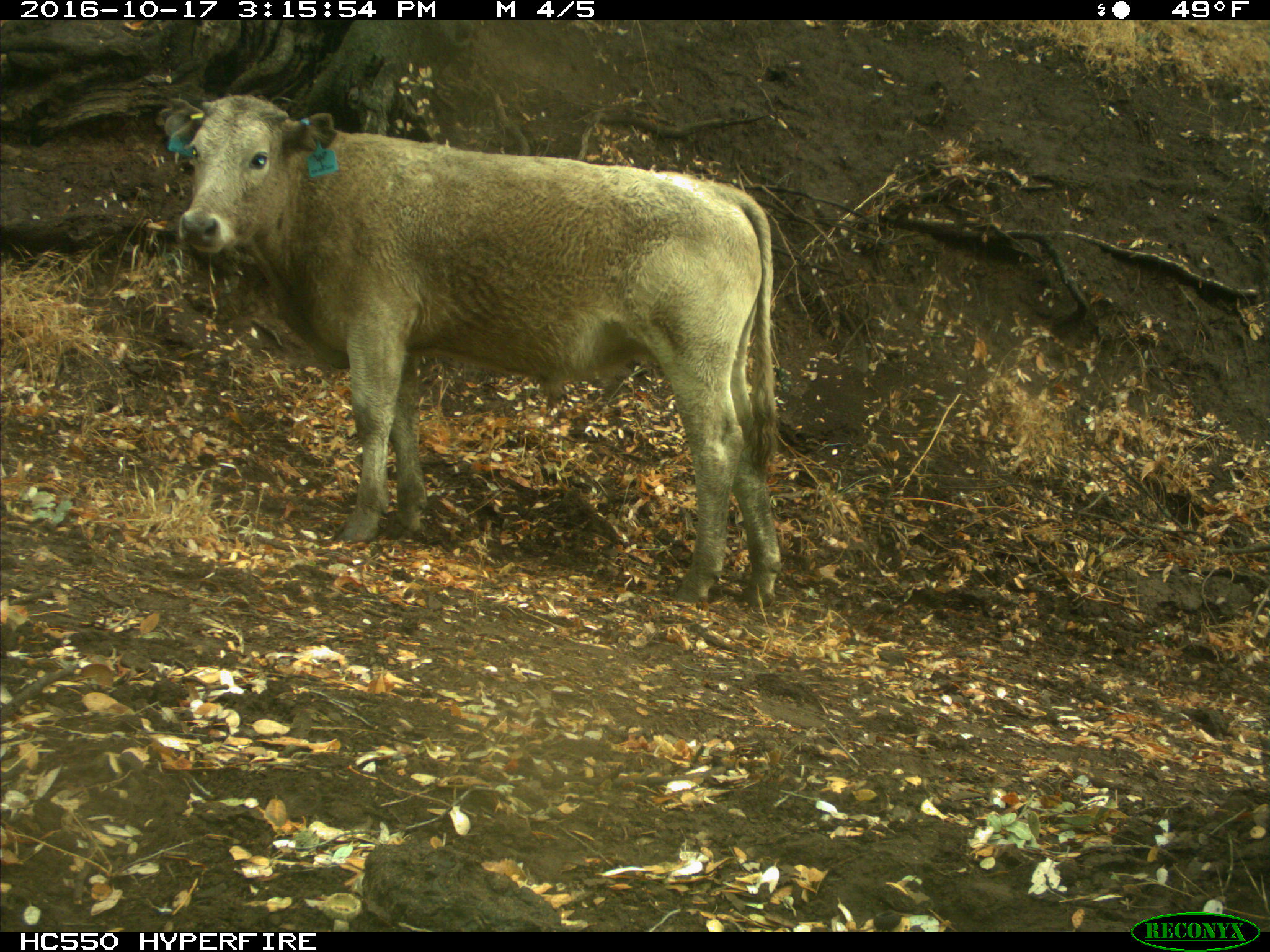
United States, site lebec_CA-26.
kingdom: Animalia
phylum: Chordata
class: Mammalia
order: Artiodactyla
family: Bovidae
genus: Bos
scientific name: Bos taurus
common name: domestic cow